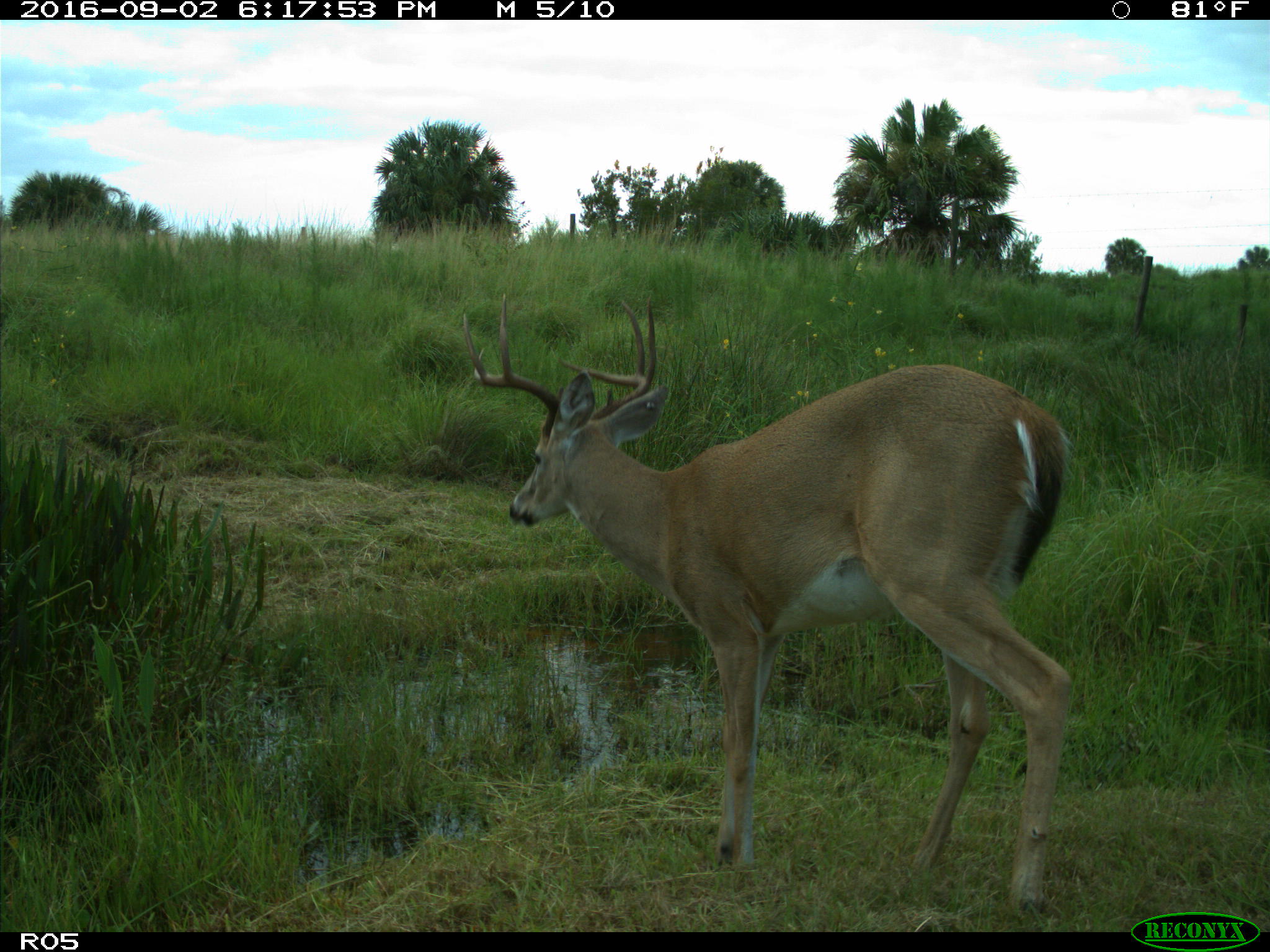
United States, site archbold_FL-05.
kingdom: Animalia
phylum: Chordata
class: Mammalia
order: Artiodactyla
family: Cervidae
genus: Odocoileus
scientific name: Odocoileus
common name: deer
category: unidentified deer